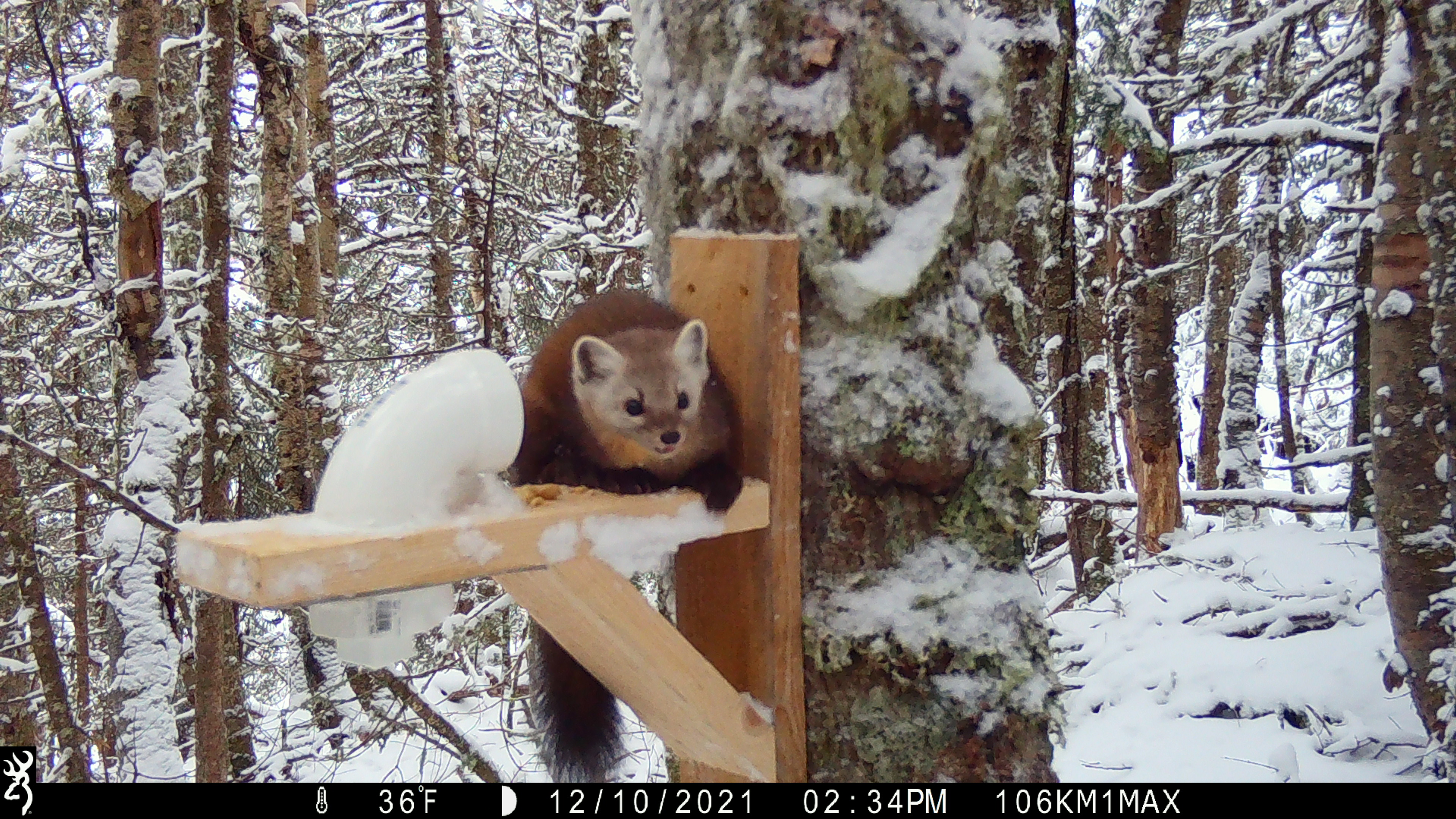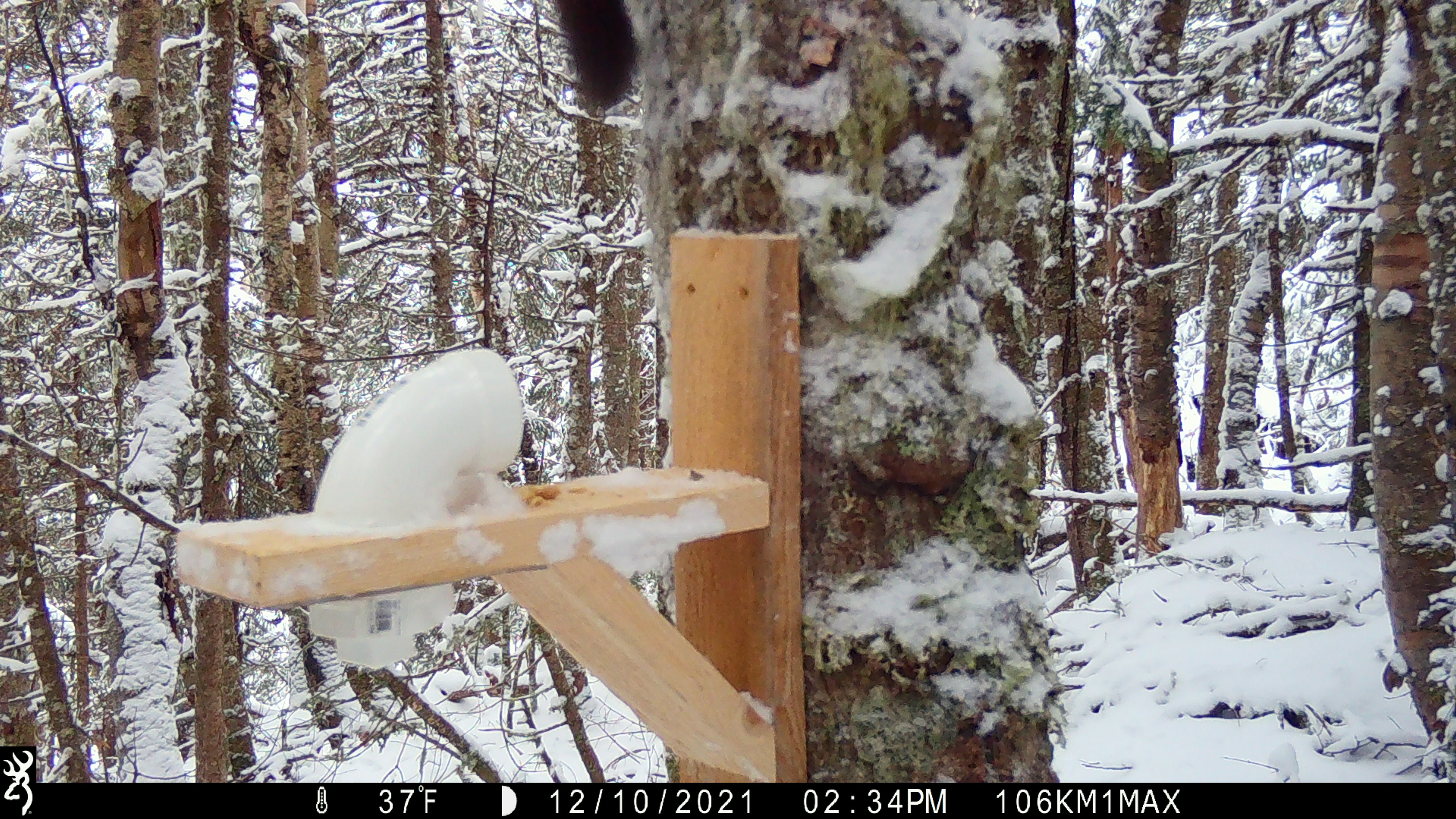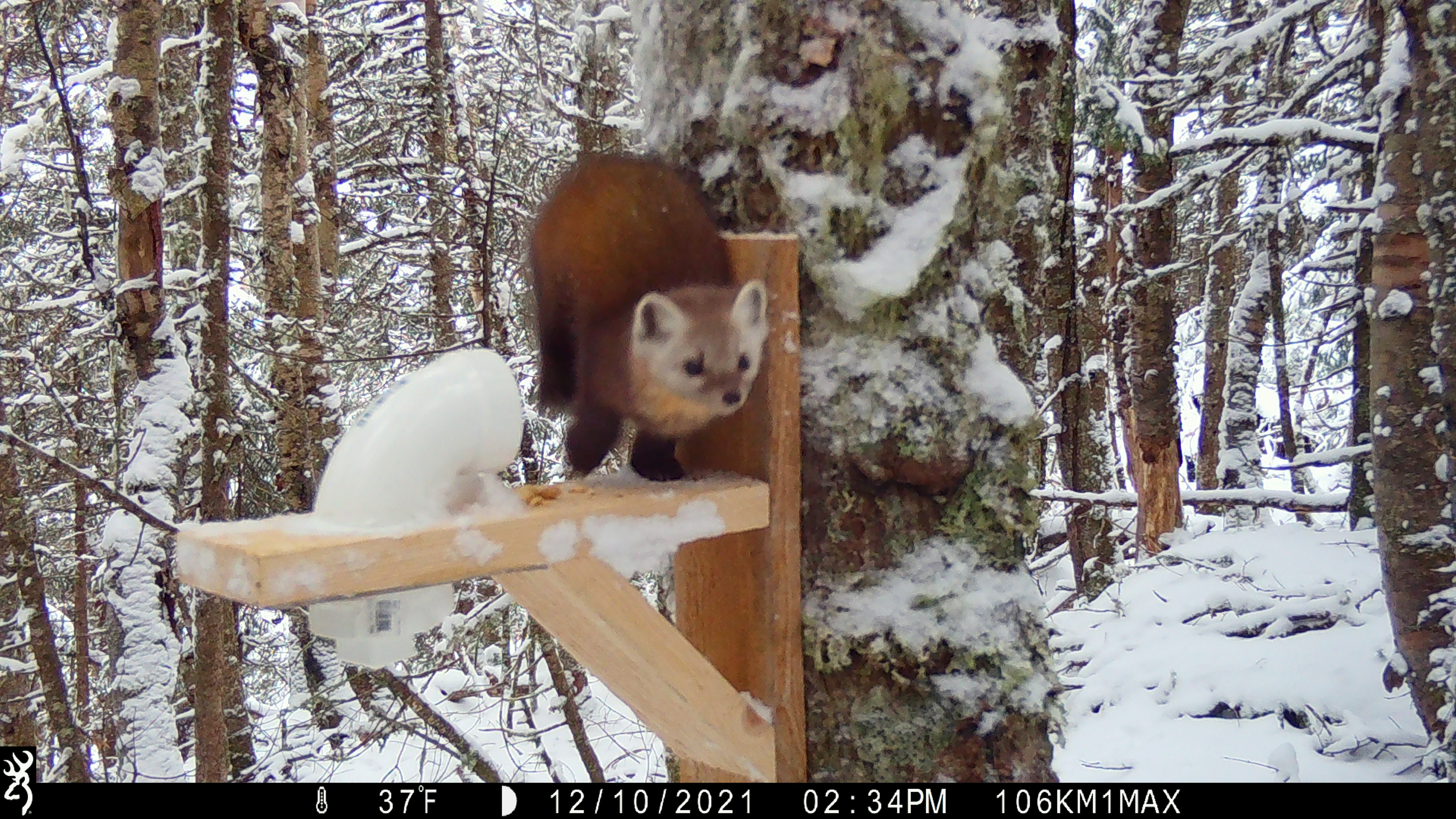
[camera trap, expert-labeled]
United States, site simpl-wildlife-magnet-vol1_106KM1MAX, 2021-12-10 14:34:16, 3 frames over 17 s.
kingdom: Animalia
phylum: Chordata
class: Mammalia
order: Carnivora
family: Mustelidae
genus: Martes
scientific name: Martes americana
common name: american marten